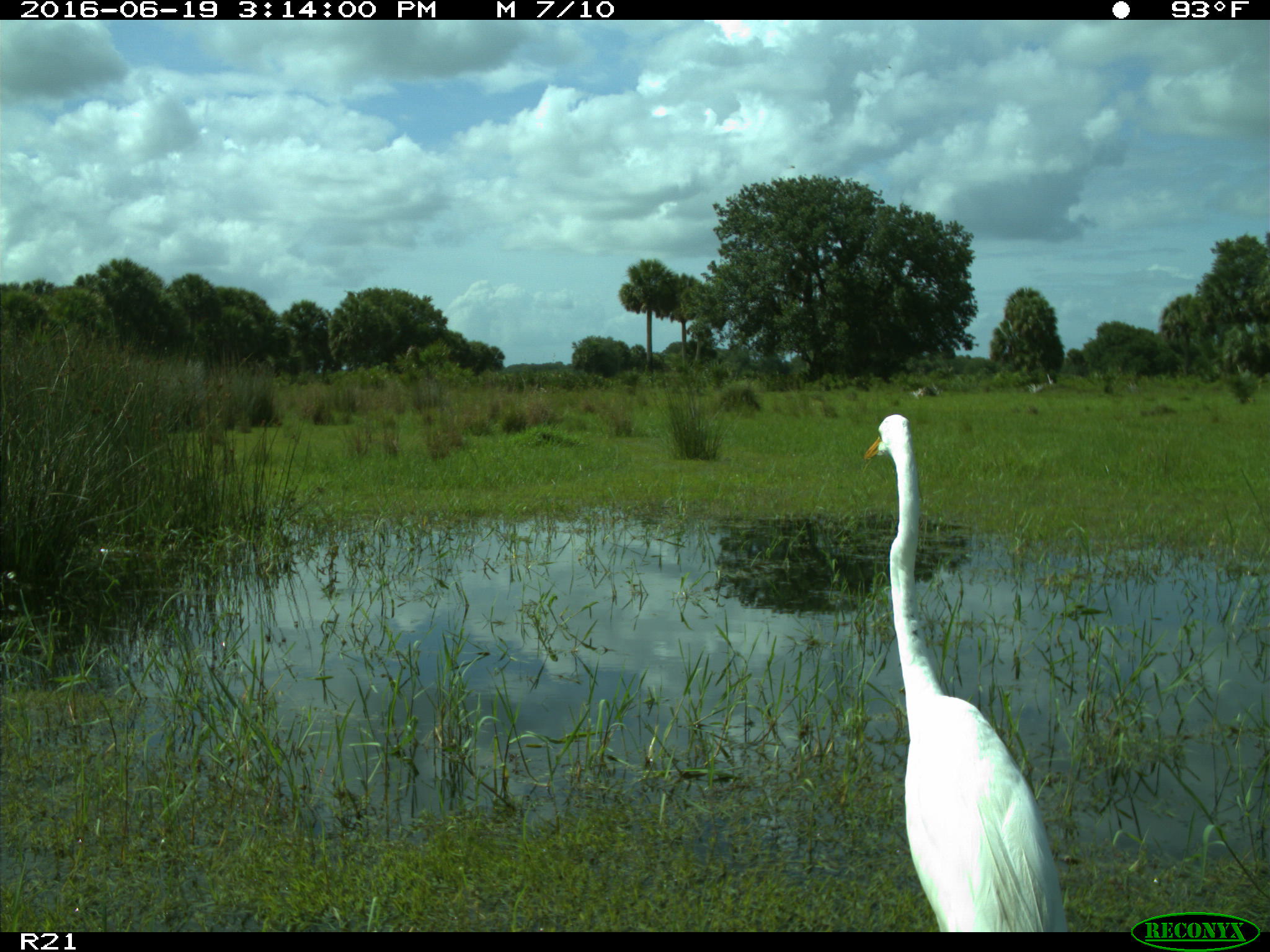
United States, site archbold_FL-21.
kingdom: Animalia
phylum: Chordata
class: Aves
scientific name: Aves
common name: birds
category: unidentified bird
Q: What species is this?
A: Unidentified bird (birds) (Aves).